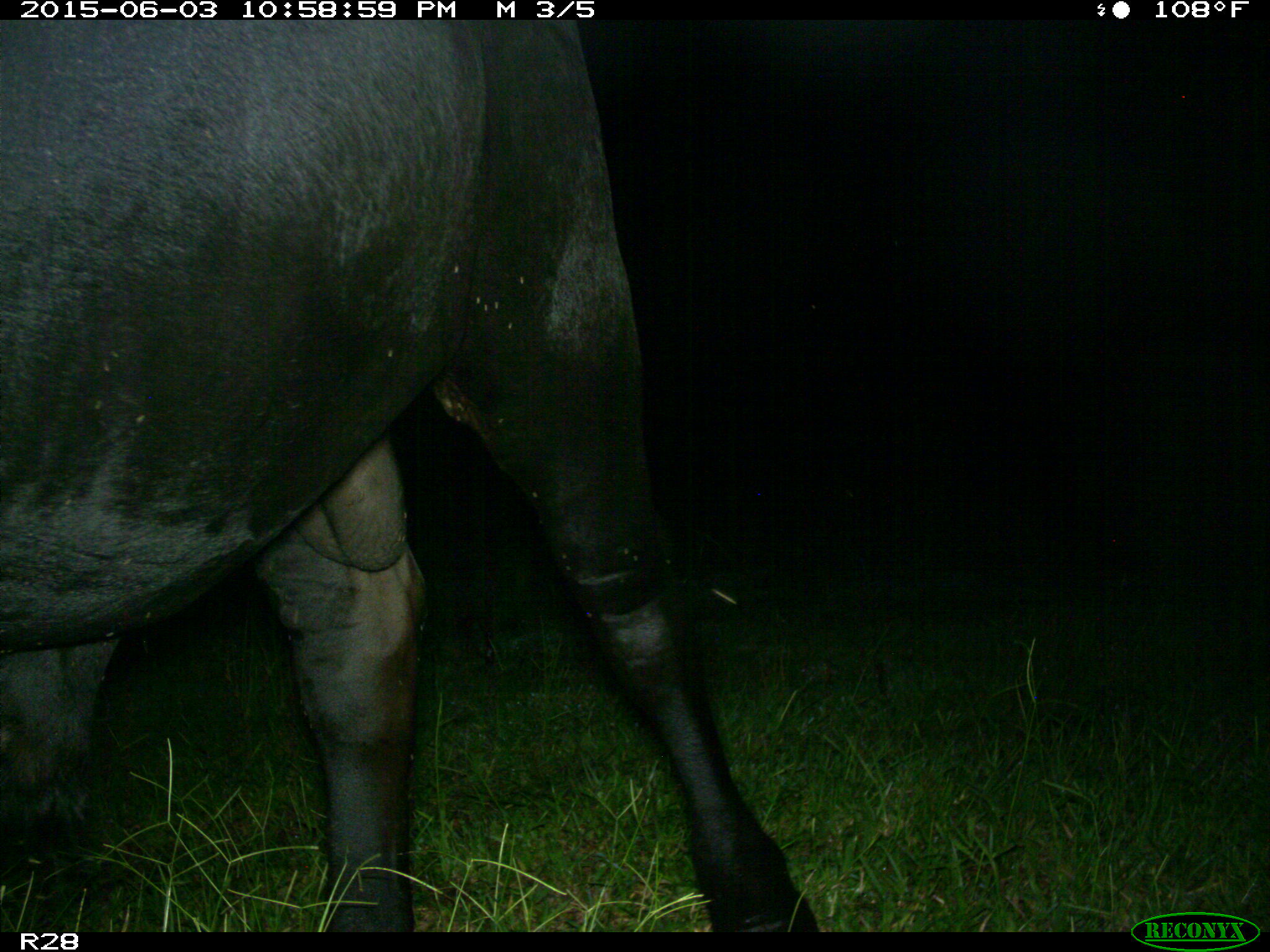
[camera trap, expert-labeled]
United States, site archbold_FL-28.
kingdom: Animalia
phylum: Chordata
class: Mammalia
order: Artiodactyla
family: Bovidae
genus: Bos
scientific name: Bos taurus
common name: domestic cow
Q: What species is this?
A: Bos taurus (domestic cow).